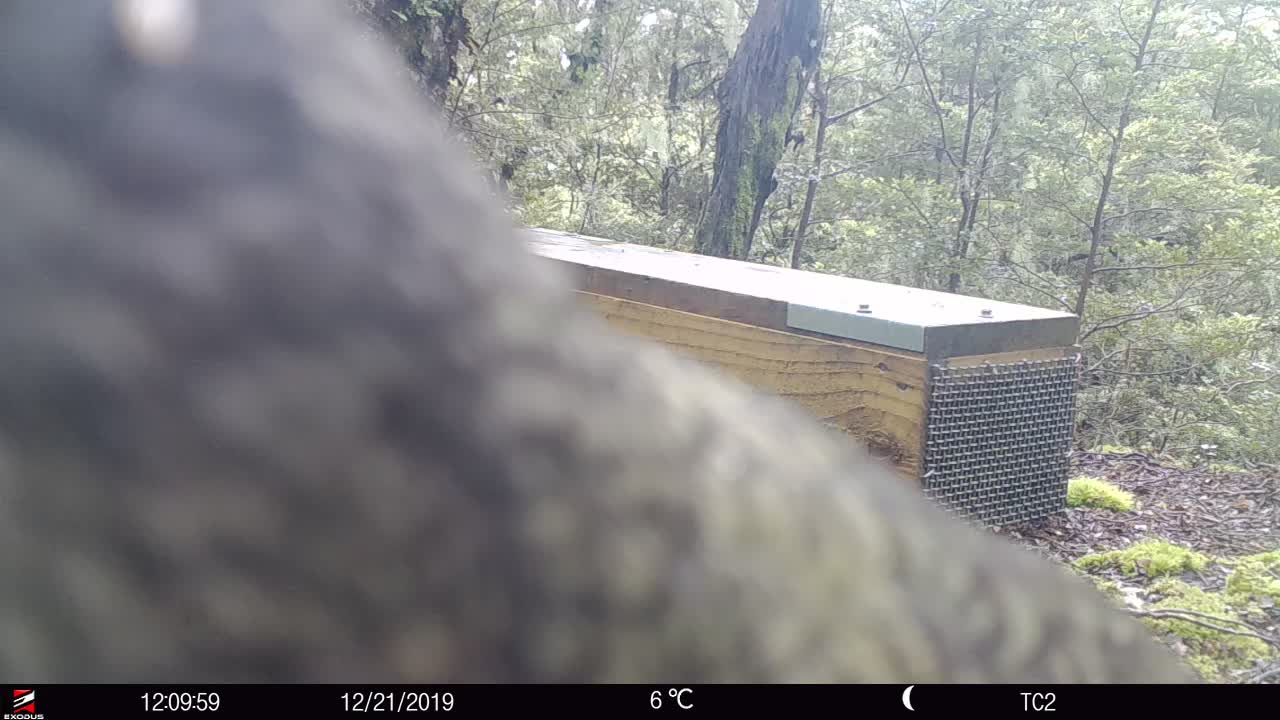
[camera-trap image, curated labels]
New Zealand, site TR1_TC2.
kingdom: Animalia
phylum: Chordata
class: Aves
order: Psittaciformes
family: Strigopidae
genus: Nestor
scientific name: Nestor notabilis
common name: kea